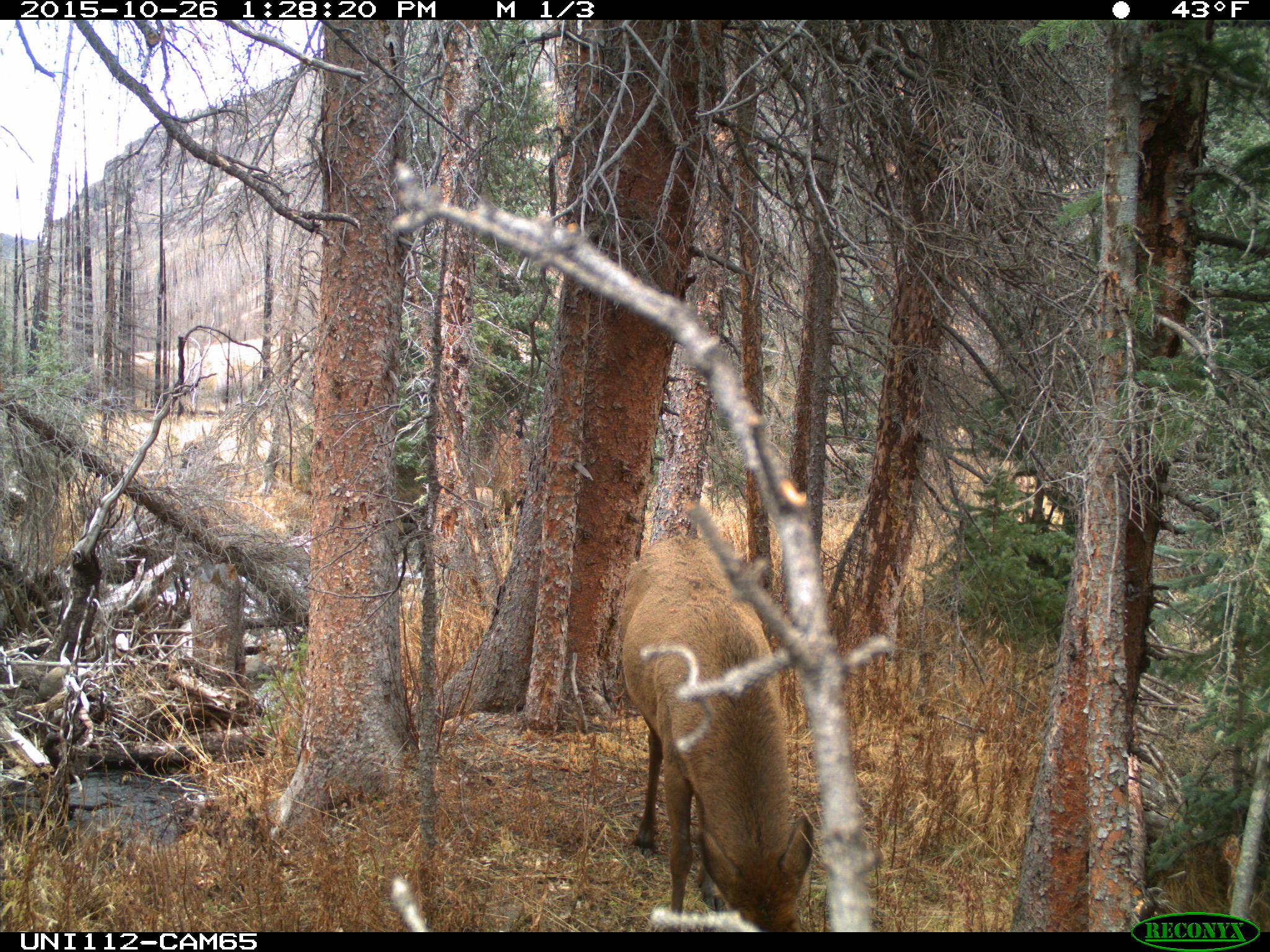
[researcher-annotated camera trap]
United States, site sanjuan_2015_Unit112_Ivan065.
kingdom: Animalia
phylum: Chordata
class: Mammalia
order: Artiodactyla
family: Cervidae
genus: Cervus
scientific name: Cervus elaphus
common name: red deer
Cervus elaphus (red deer).